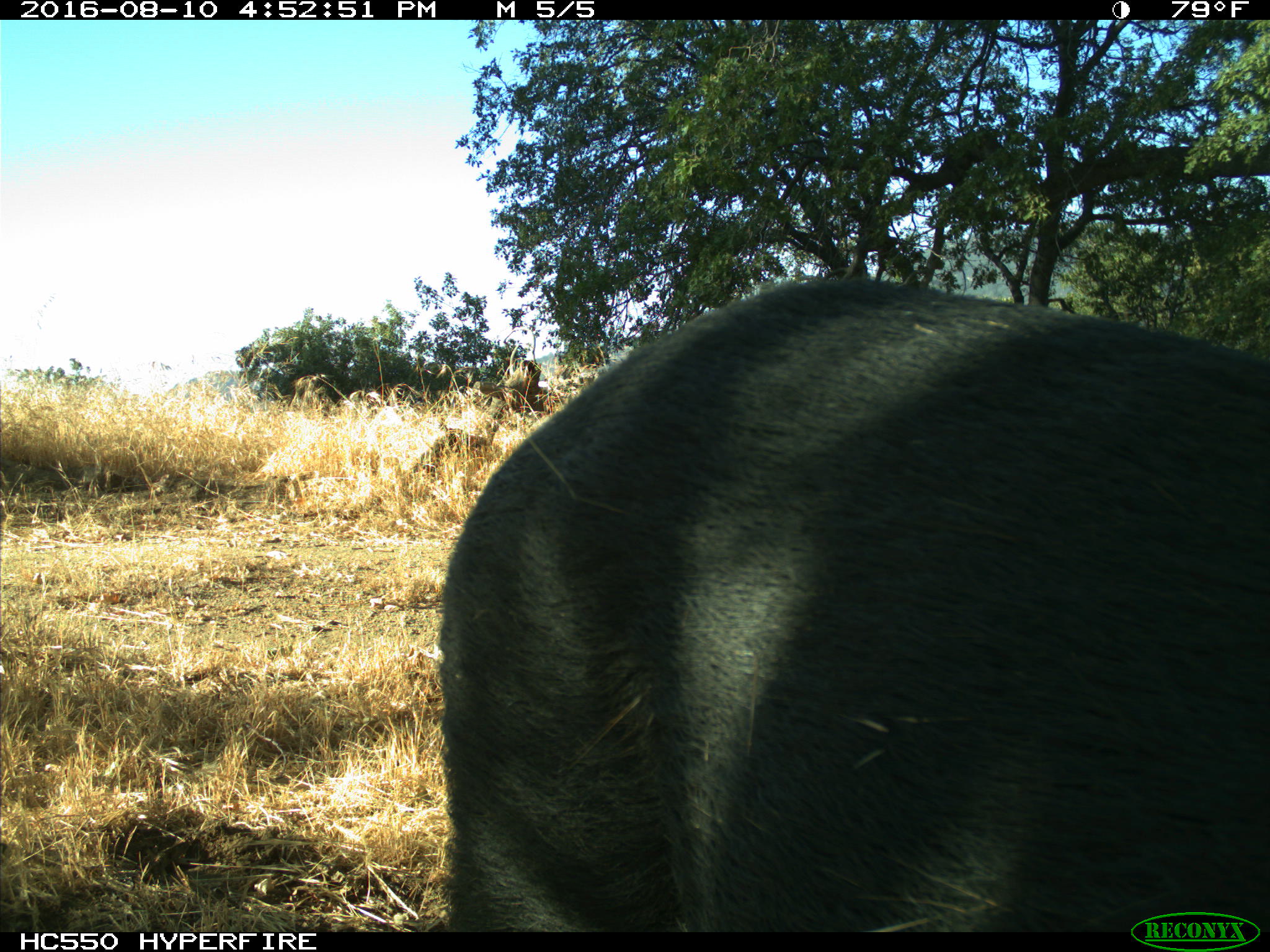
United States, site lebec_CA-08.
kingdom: Animalia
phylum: Chordata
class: Mammalia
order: Artiodactyla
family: Suidae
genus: Sus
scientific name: Sus scrofa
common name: wild boar